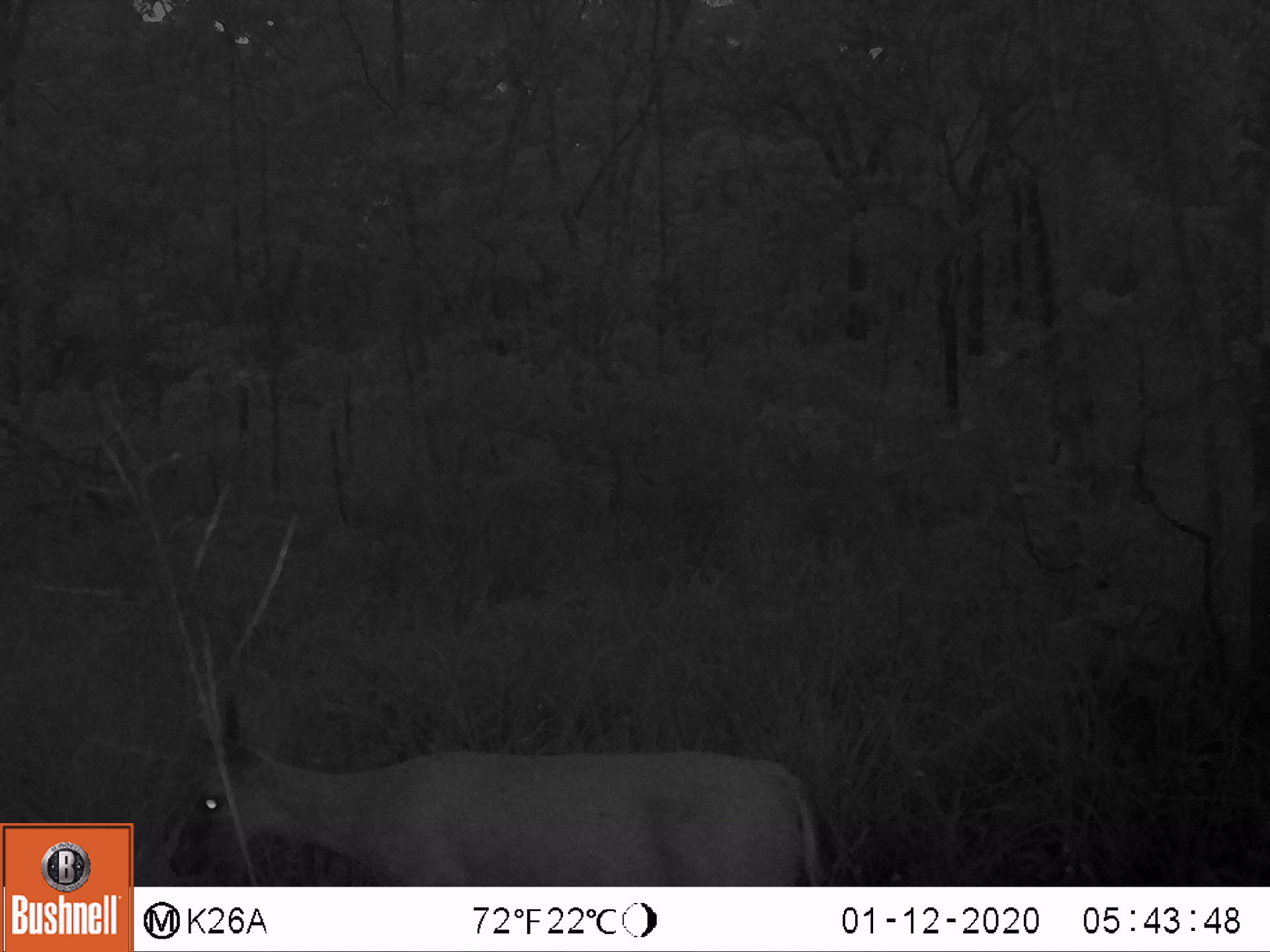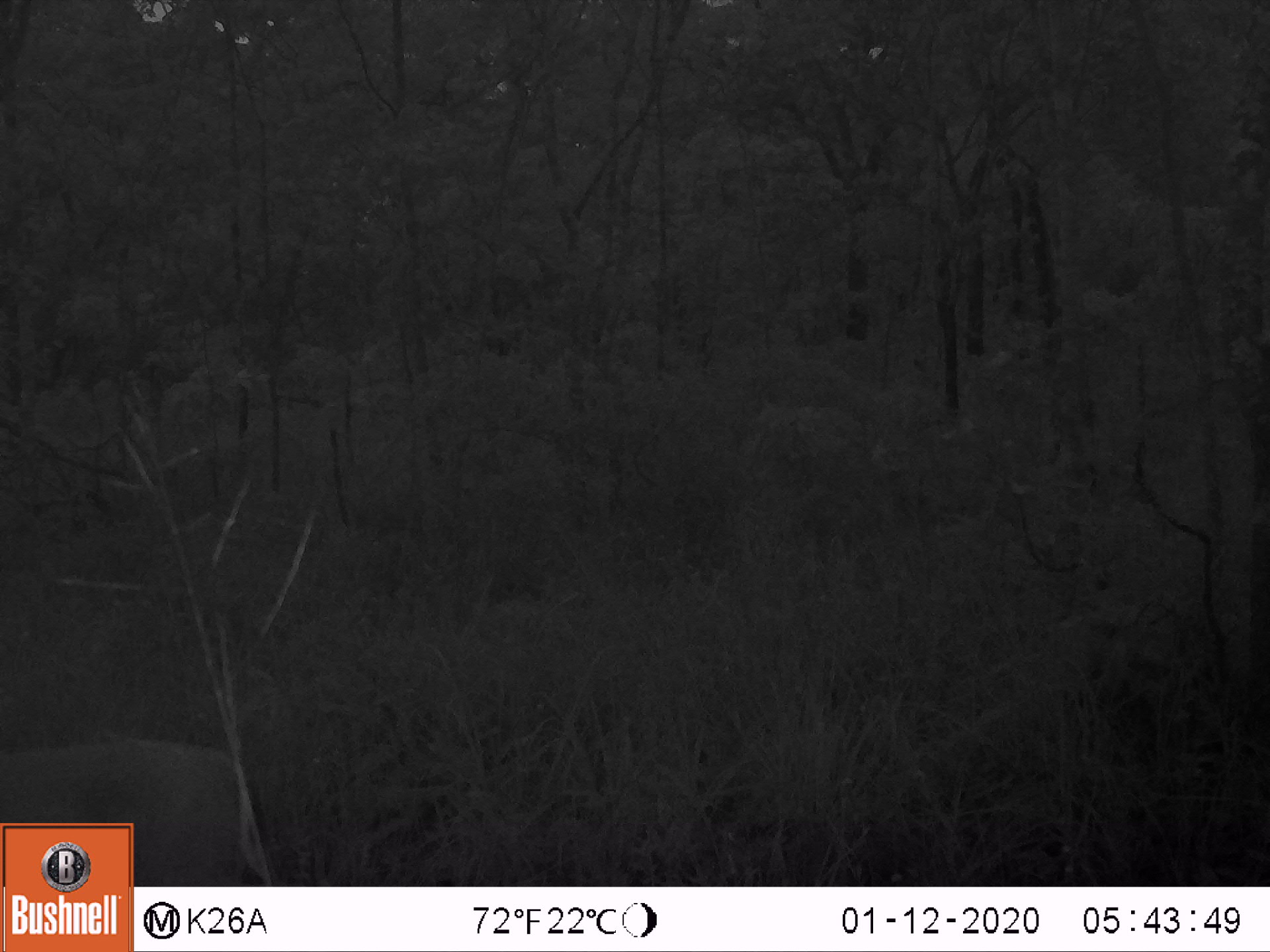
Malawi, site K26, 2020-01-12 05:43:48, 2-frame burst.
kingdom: Animalia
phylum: Chordata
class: Mammalia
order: Artiodactyla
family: Bovidae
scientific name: Antilopinae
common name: small antelope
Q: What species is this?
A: Small antelope (Antilopinae).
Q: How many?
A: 1.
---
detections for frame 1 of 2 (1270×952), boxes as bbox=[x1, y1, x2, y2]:
small antelope: bbox=[162, 692, 820, 881]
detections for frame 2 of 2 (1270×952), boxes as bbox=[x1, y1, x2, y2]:
small antelope: bbox=[4, 732, 259, 820]